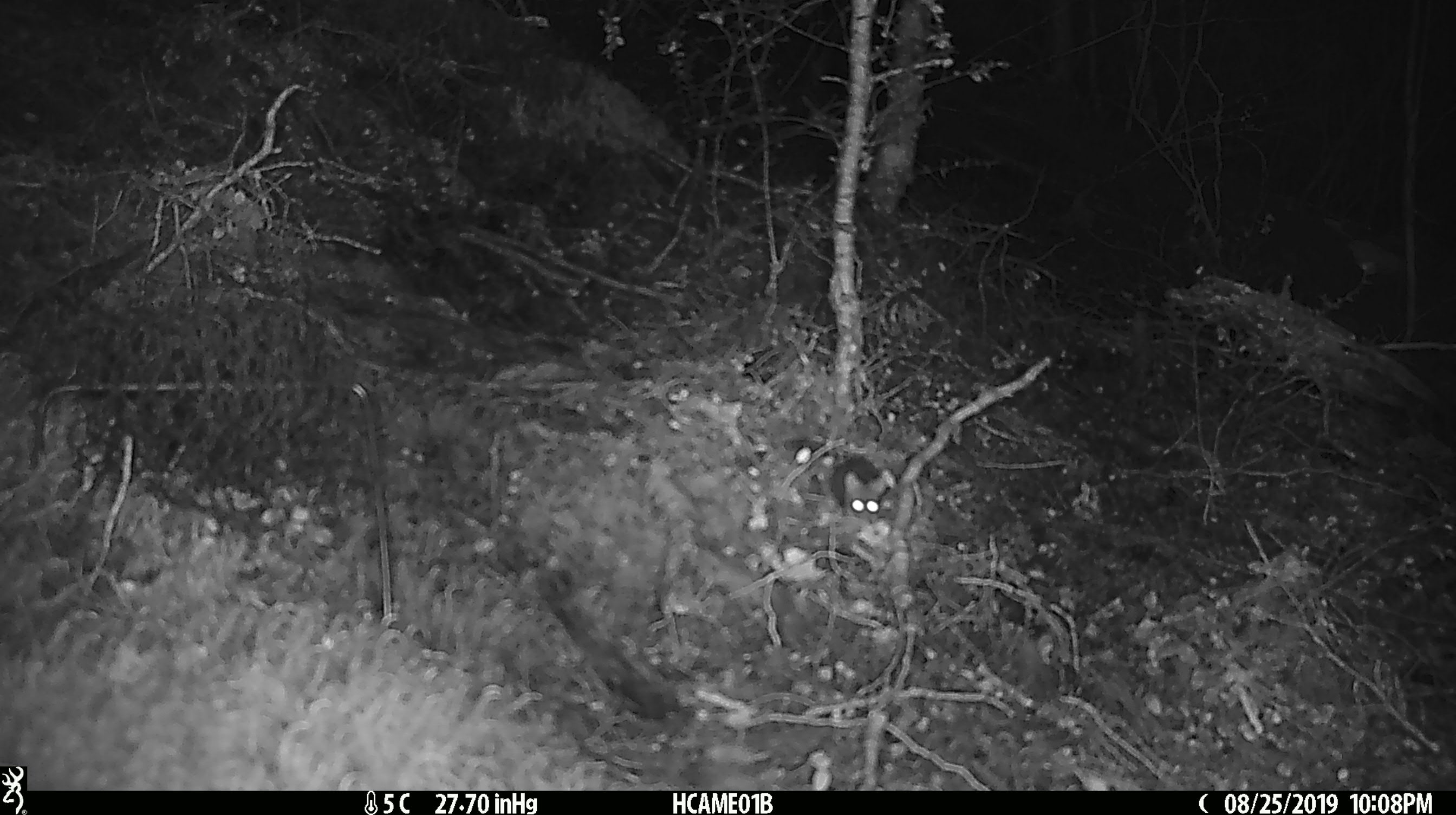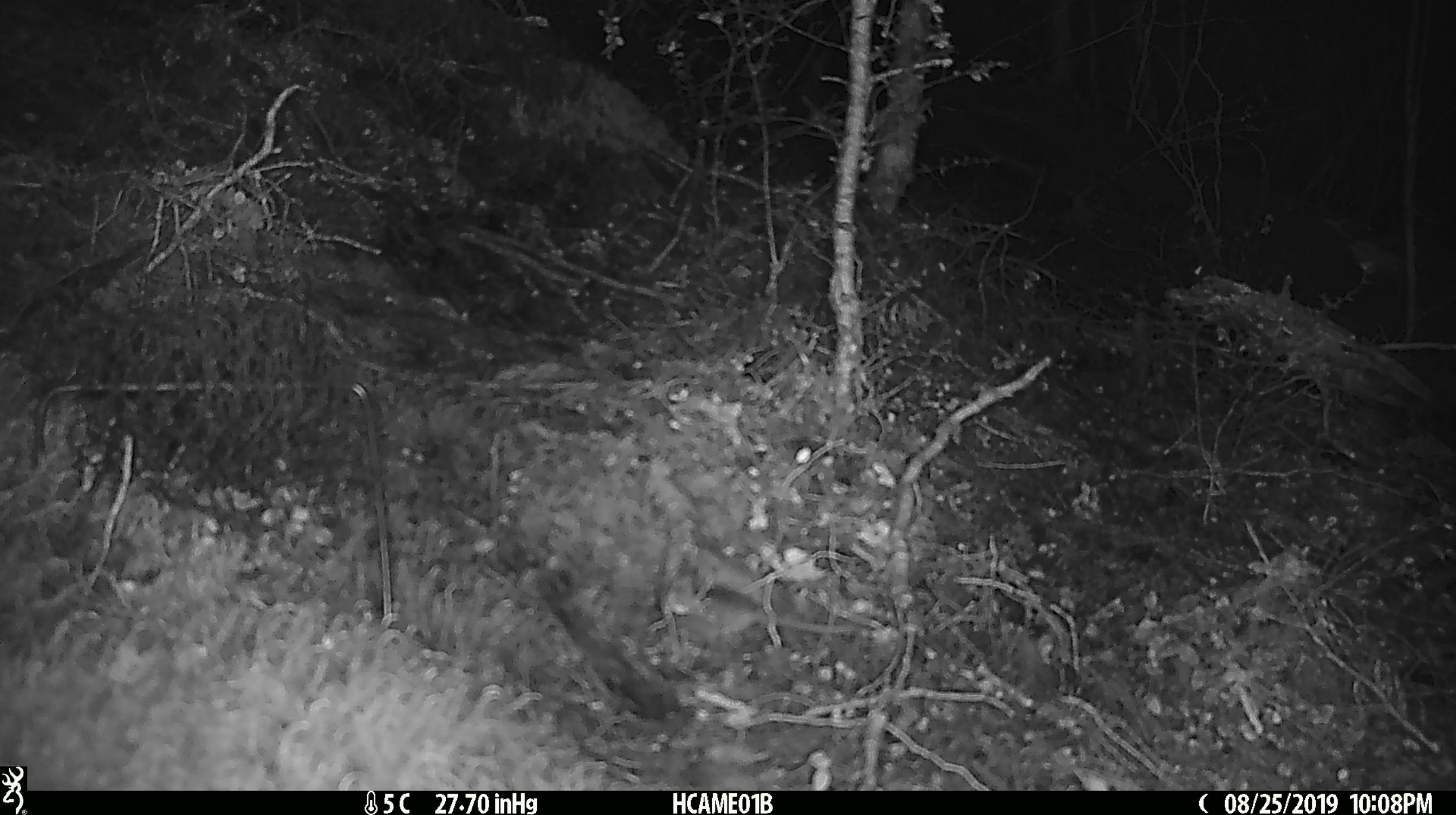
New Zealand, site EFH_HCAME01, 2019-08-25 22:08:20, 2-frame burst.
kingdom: Animalia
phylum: Chordata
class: Mammalia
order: Rodentia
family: Muridae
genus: Mus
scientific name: Mus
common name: mouse